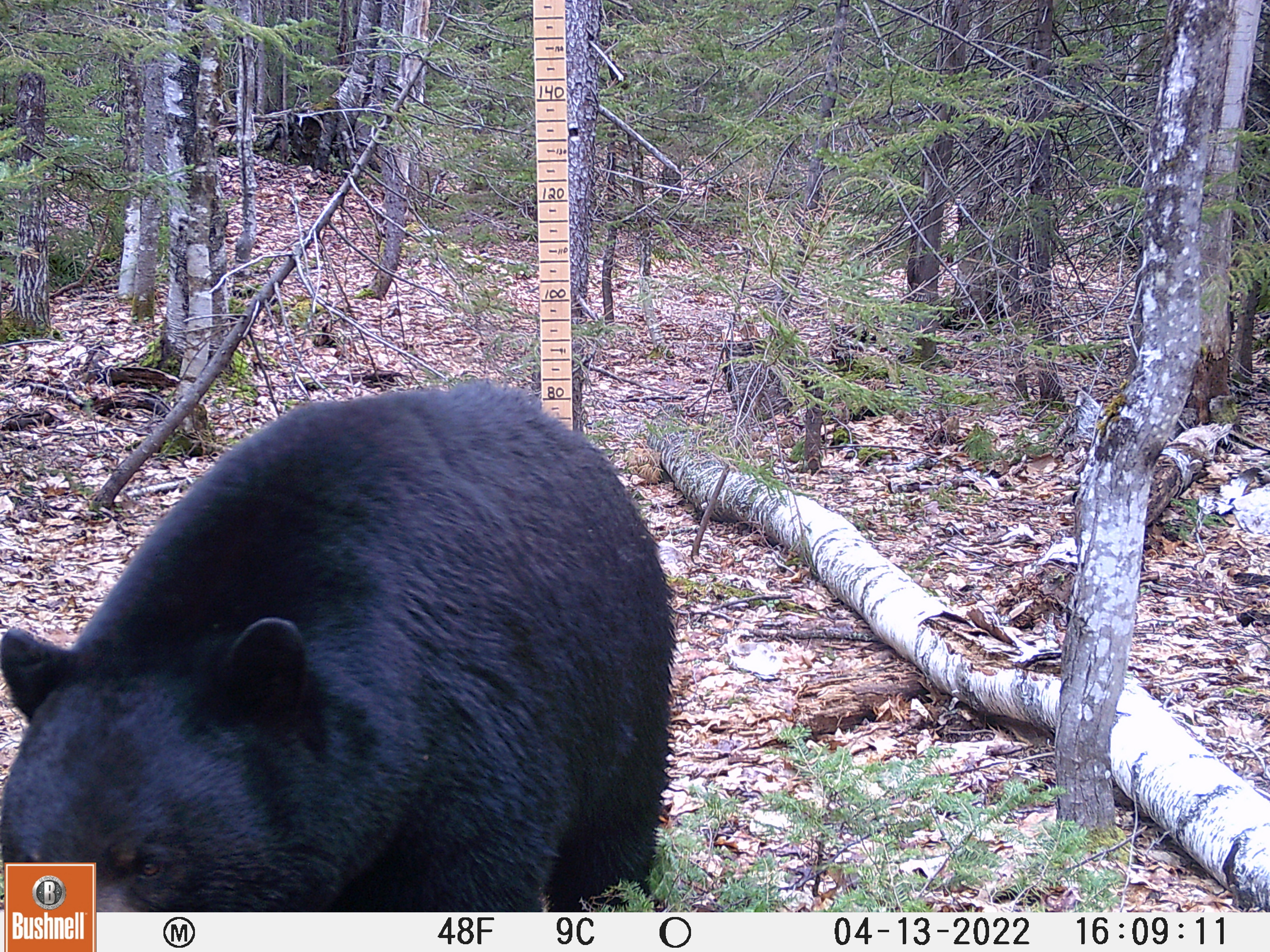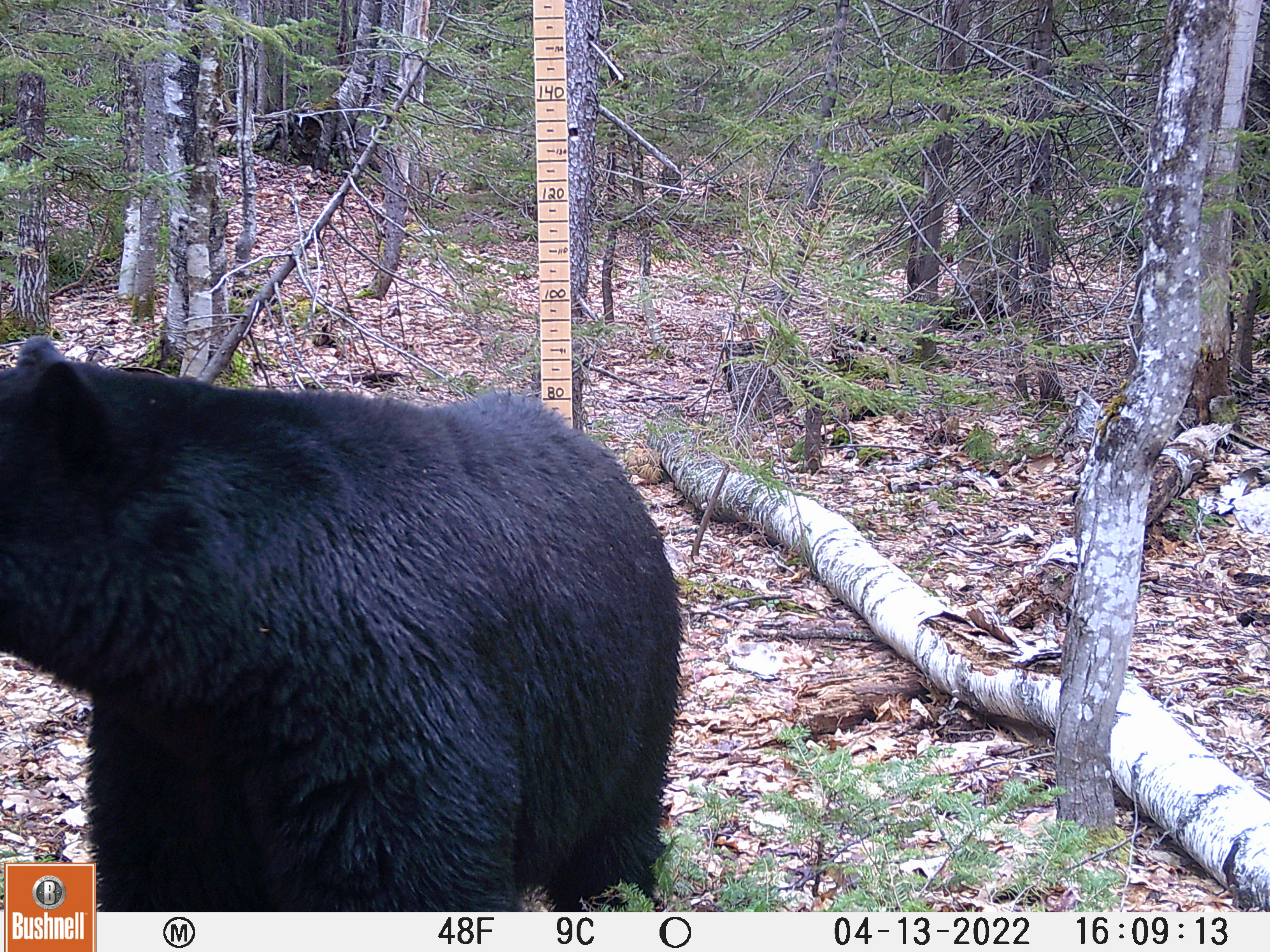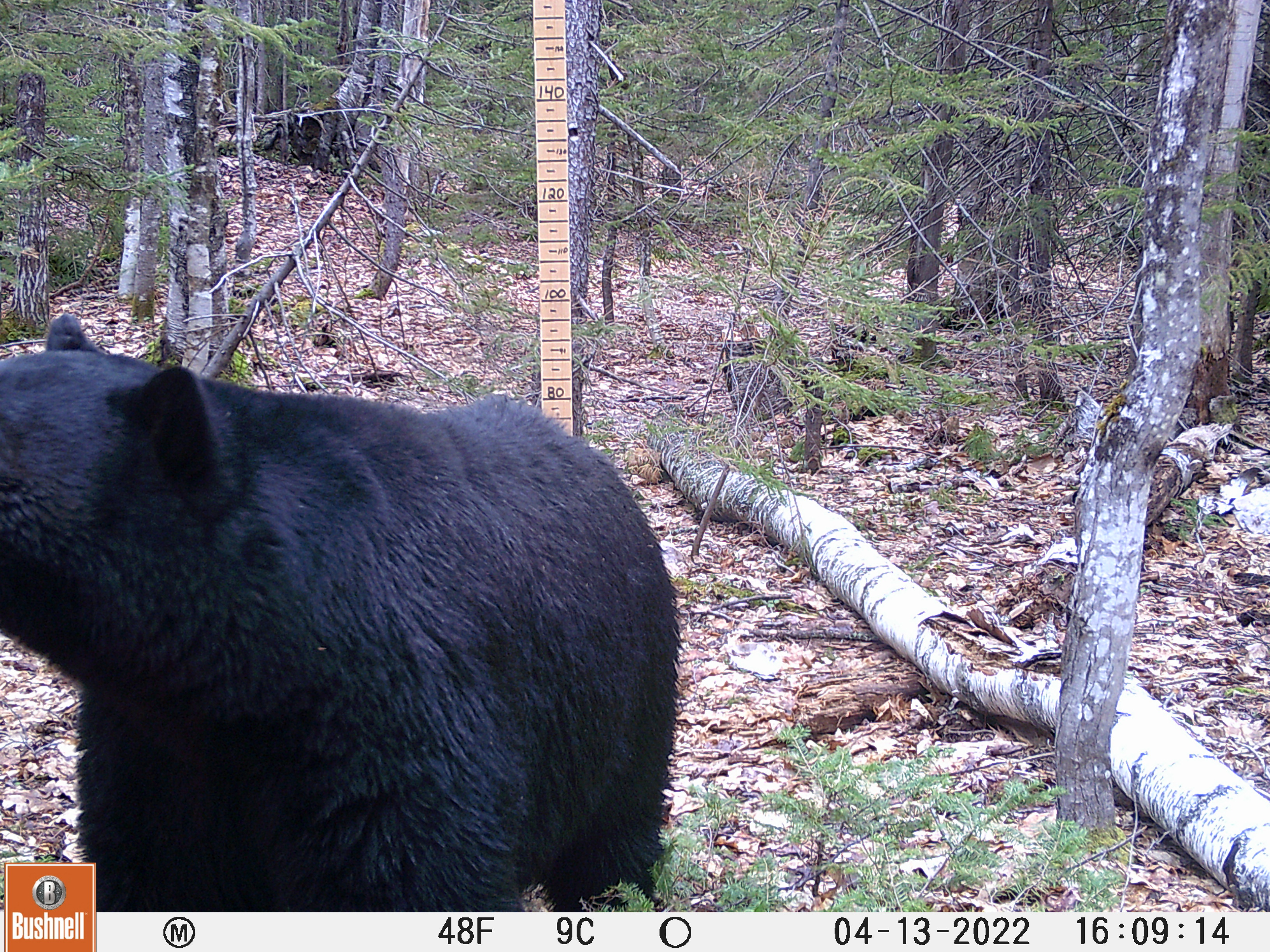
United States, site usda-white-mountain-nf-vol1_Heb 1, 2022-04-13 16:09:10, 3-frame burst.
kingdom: Animalia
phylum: Chordata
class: Mammalia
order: Carnivora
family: Ursidae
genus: Ursus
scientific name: Ursus americanus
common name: black bear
Black bear (Ursus americanus).